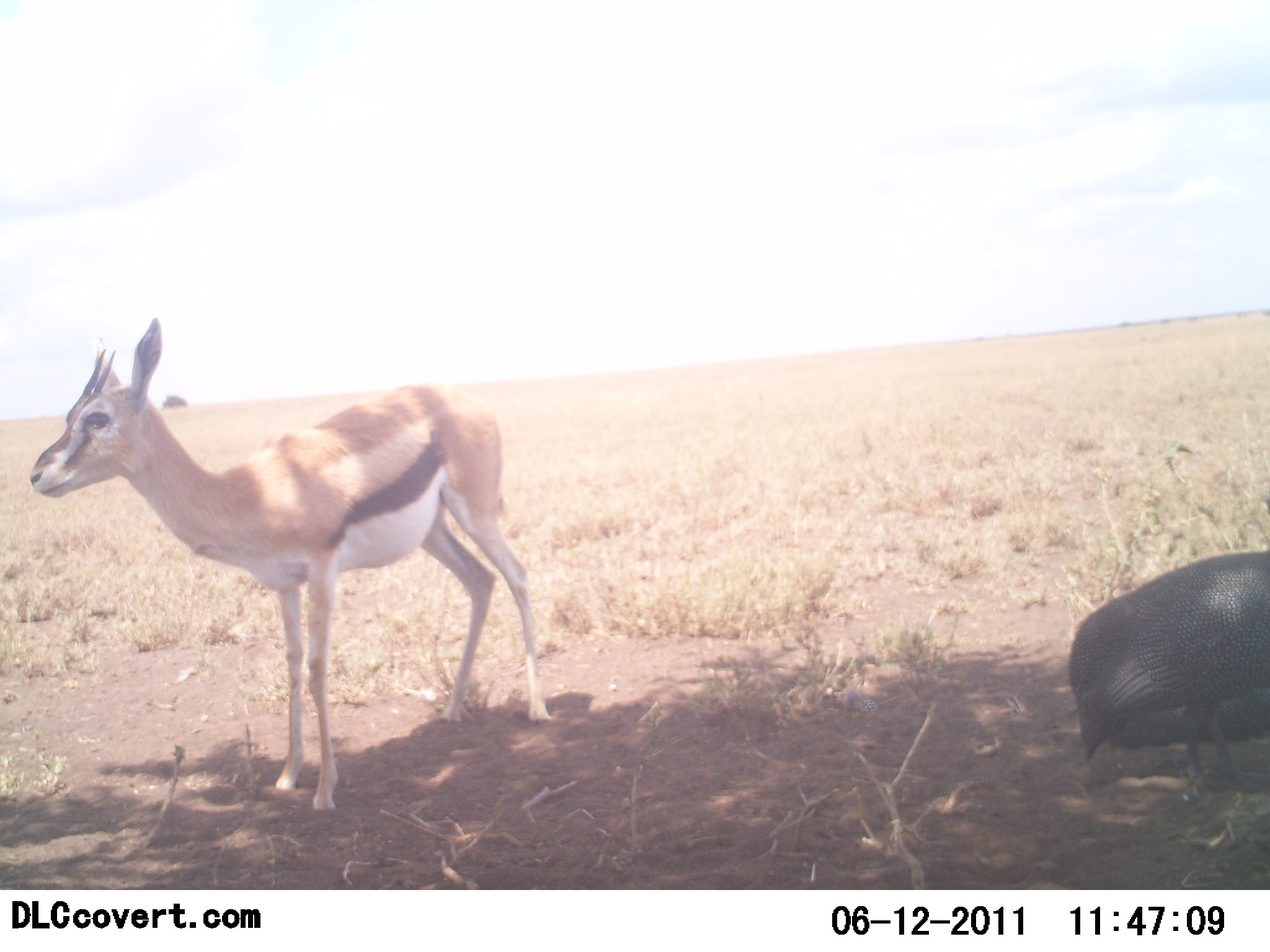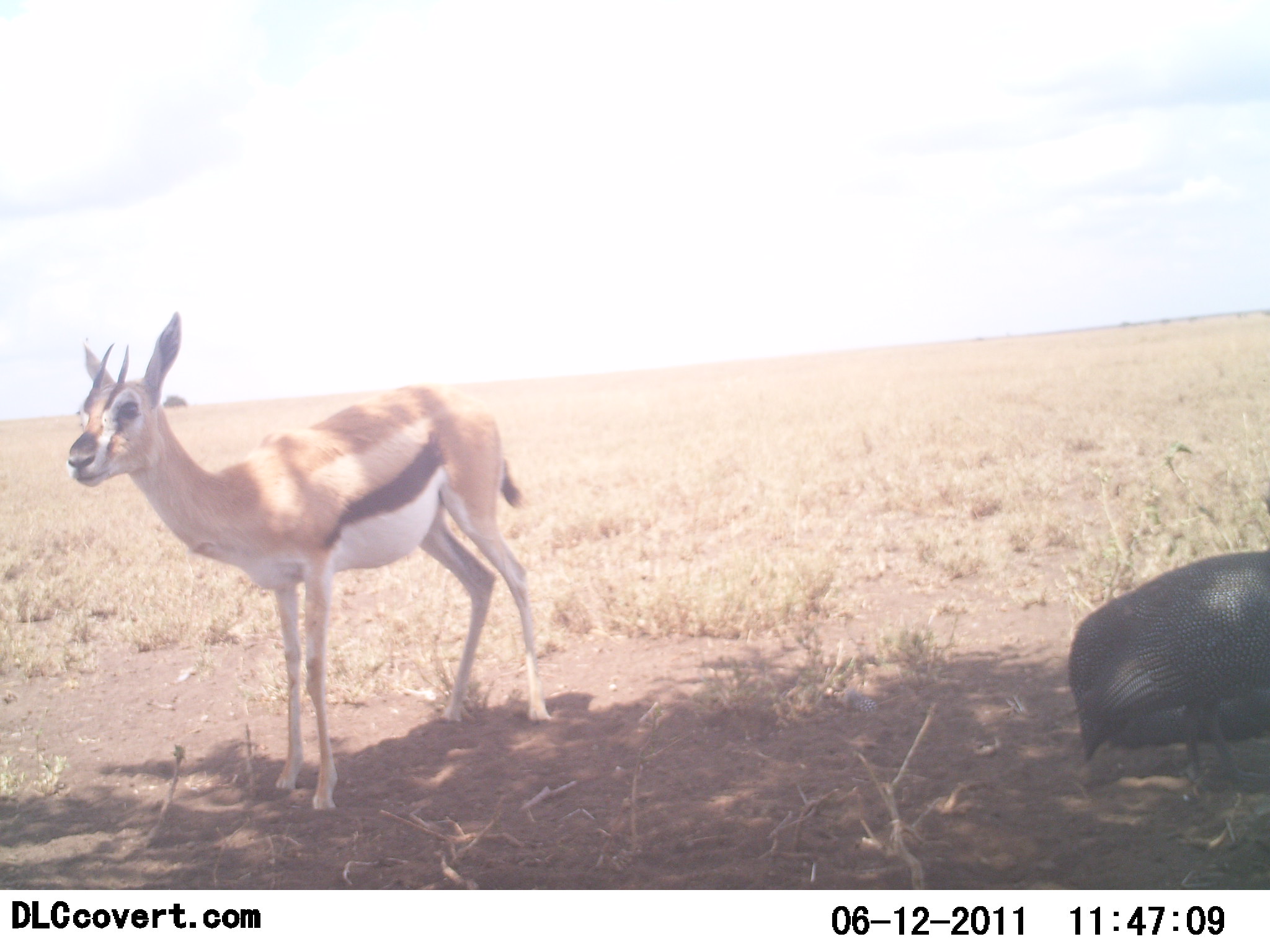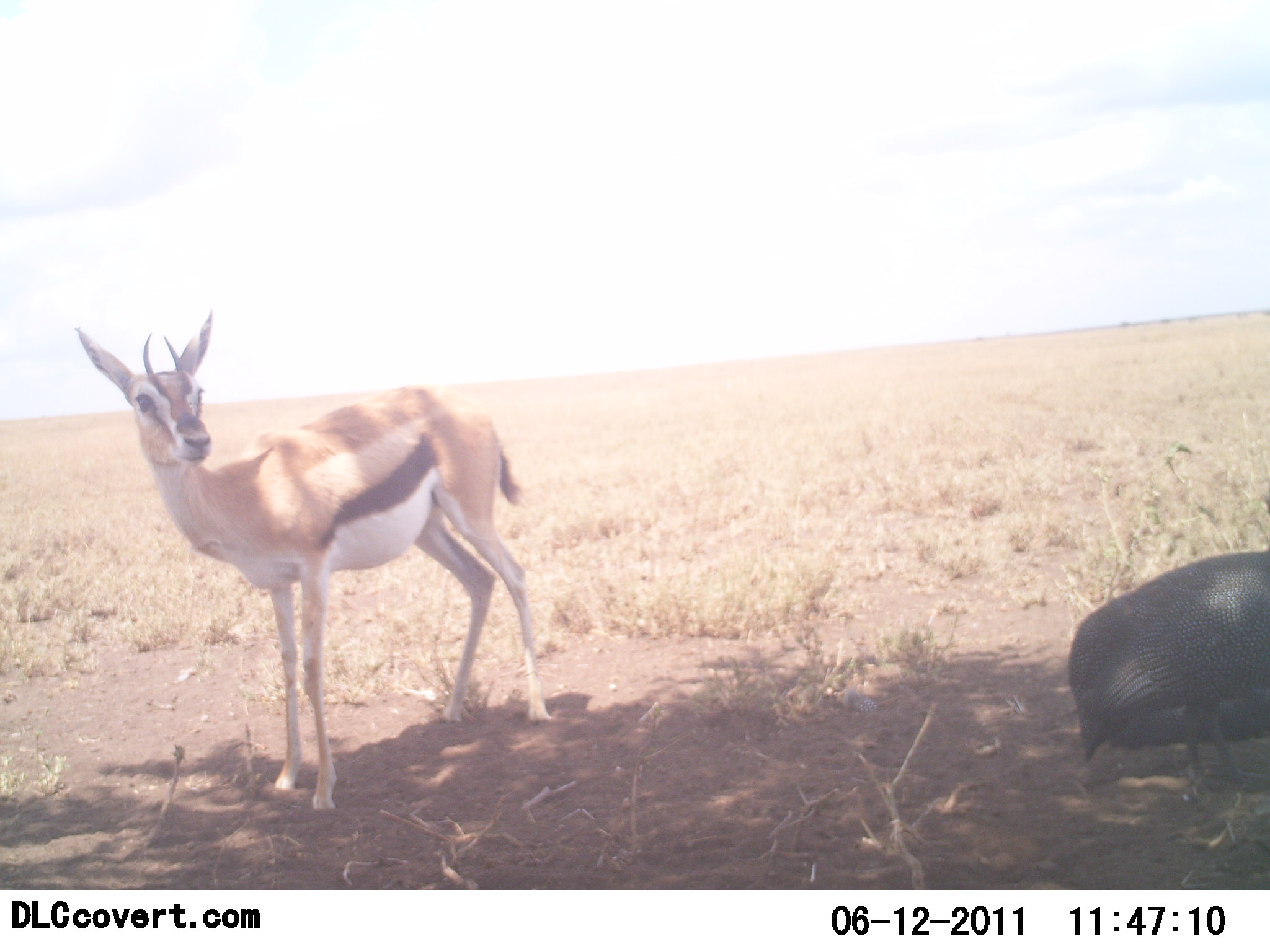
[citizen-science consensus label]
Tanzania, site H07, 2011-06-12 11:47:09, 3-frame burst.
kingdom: Animalia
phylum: Chordata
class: Mammalia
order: Artiodactyla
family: Bovidae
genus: Eudorcas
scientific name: Eudorcas thomsonii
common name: thomson's gazelle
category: gazellethomsons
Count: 1.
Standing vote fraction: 100%.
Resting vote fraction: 0%.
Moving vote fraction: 0%.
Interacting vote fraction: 0%.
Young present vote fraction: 0%.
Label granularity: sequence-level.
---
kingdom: Animalia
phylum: Chordata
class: Aves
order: Galliformes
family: Numididae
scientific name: Numididae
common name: guinea fowl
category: guineafowl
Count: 1.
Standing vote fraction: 90%.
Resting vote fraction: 10%.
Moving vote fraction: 0%.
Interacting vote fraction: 0%.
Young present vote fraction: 0%.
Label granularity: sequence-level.